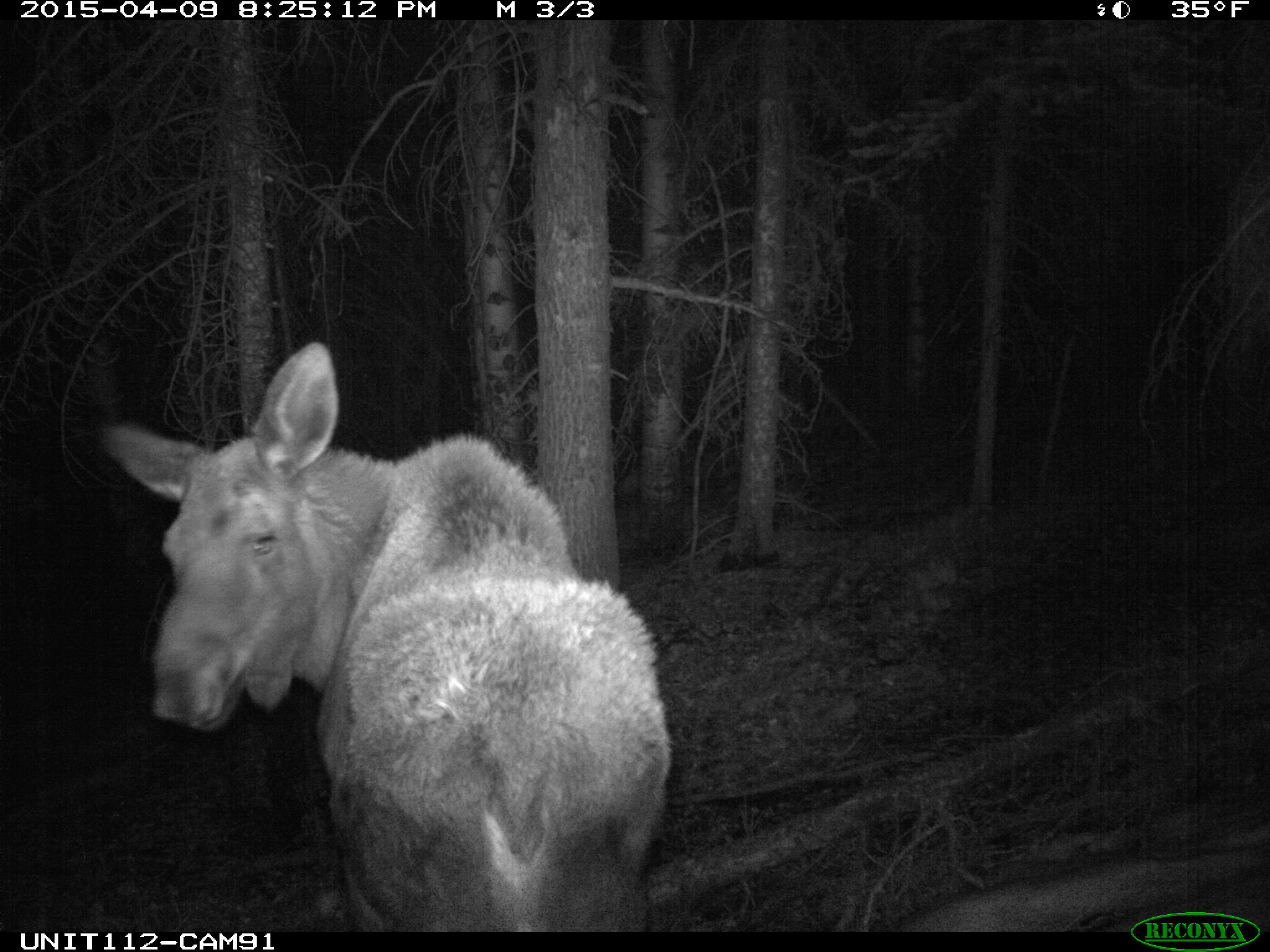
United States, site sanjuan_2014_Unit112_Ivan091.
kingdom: Animalia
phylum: Chordata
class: Mammalia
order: Artiodactyla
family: Cervidae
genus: Alces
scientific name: Alces alces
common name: moose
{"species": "Alces alces (moose)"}